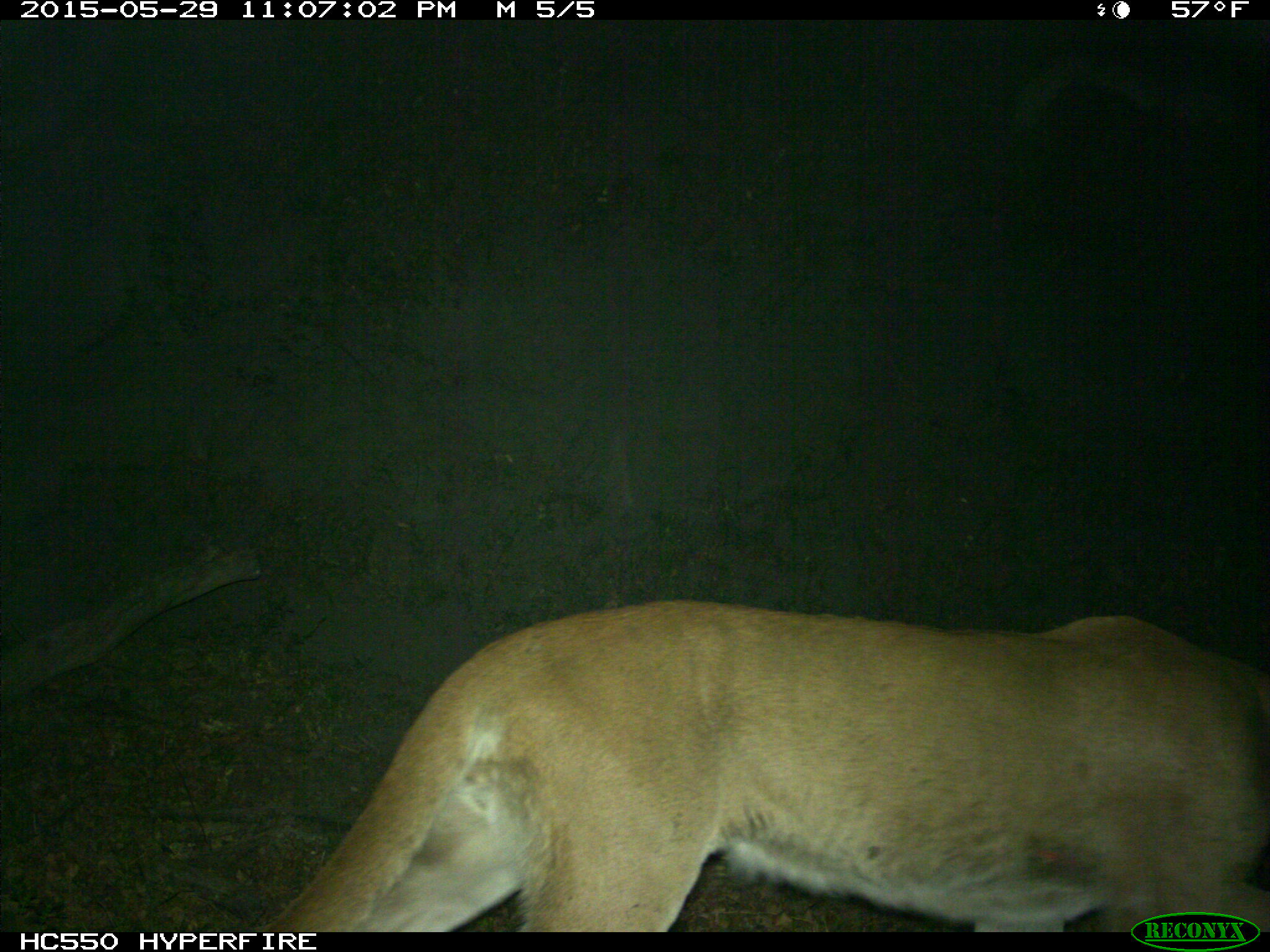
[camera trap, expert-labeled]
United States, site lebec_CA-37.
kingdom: Animalia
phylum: Chordata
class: Mammalia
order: Carnivora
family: Felidae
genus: Puma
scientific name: Puma concolor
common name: mountain lion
Puma concolor (mountain lion).